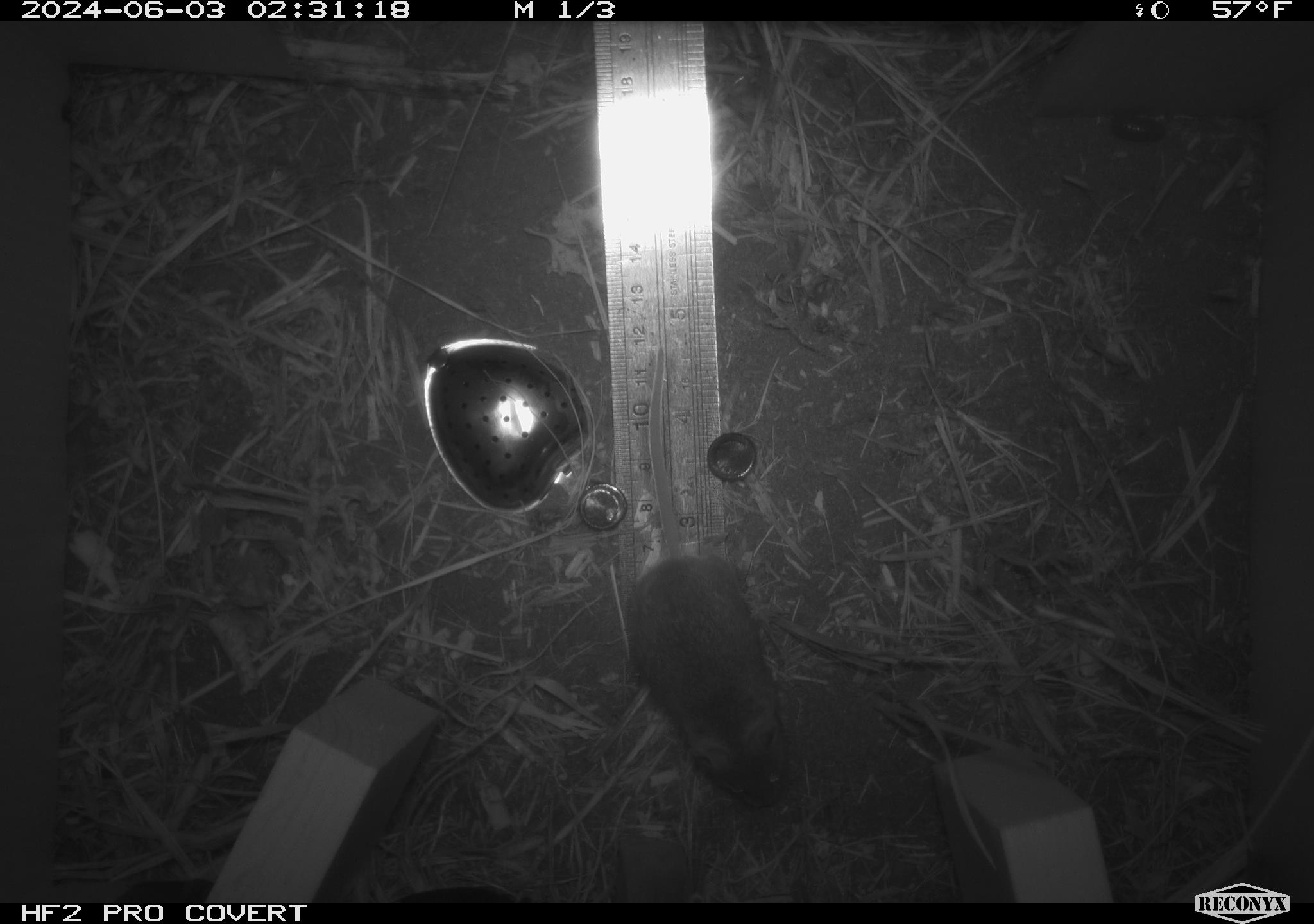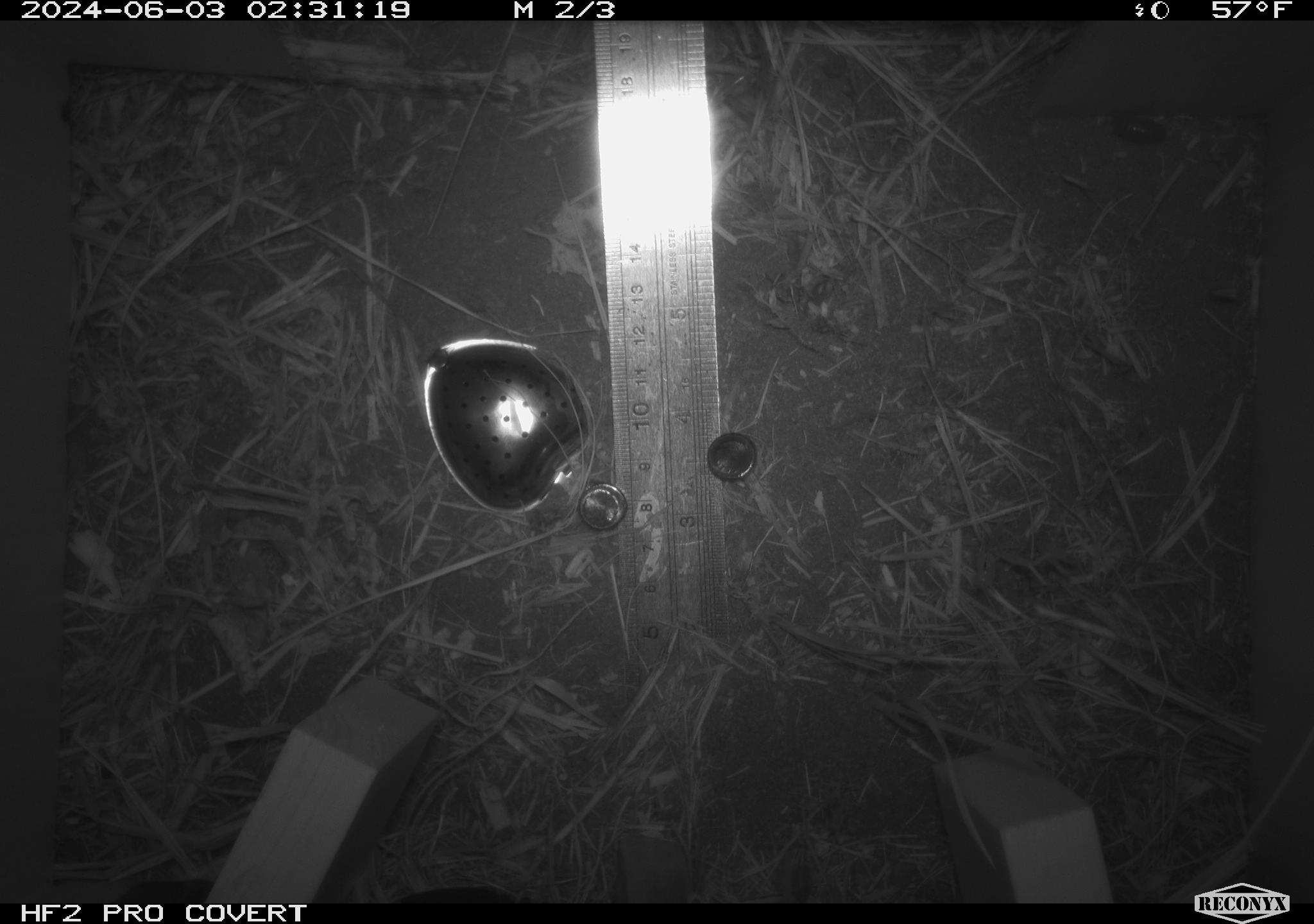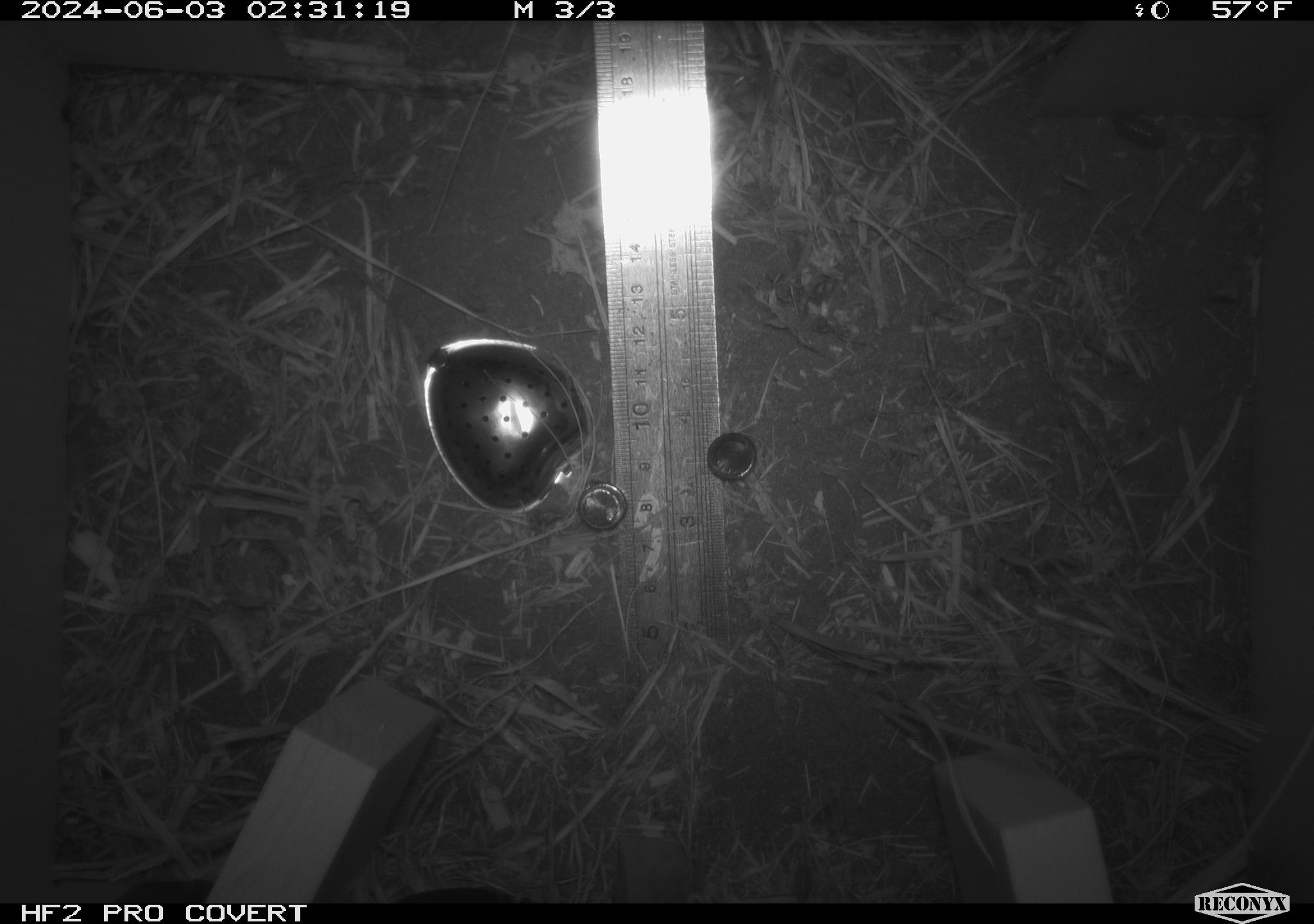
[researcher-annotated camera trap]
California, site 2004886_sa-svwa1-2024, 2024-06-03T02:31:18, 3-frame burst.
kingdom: Animalia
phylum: Chordata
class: Mammalia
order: Rodentia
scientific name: Rodentia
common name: mouse species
Mouse species (Rodentia).